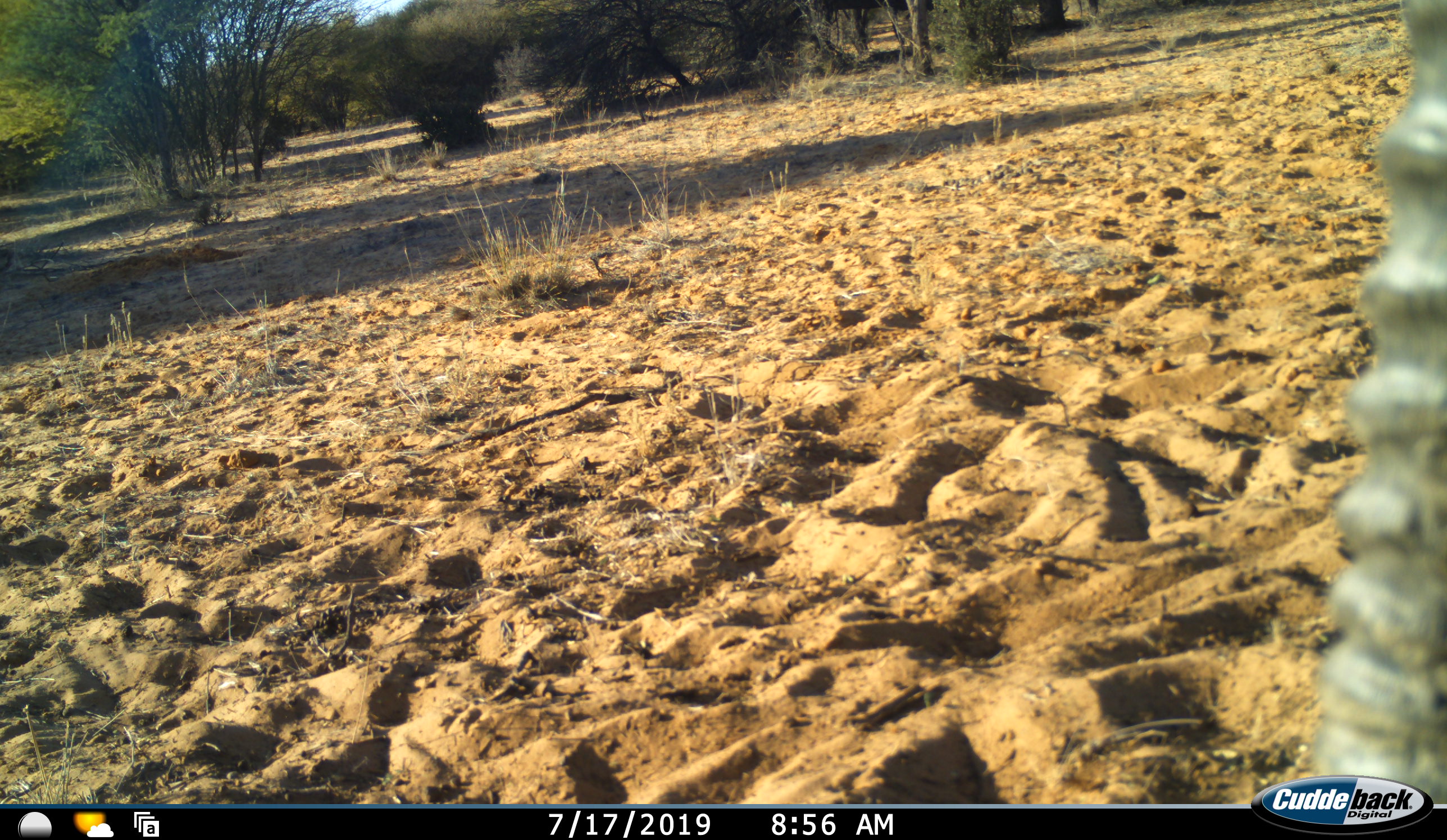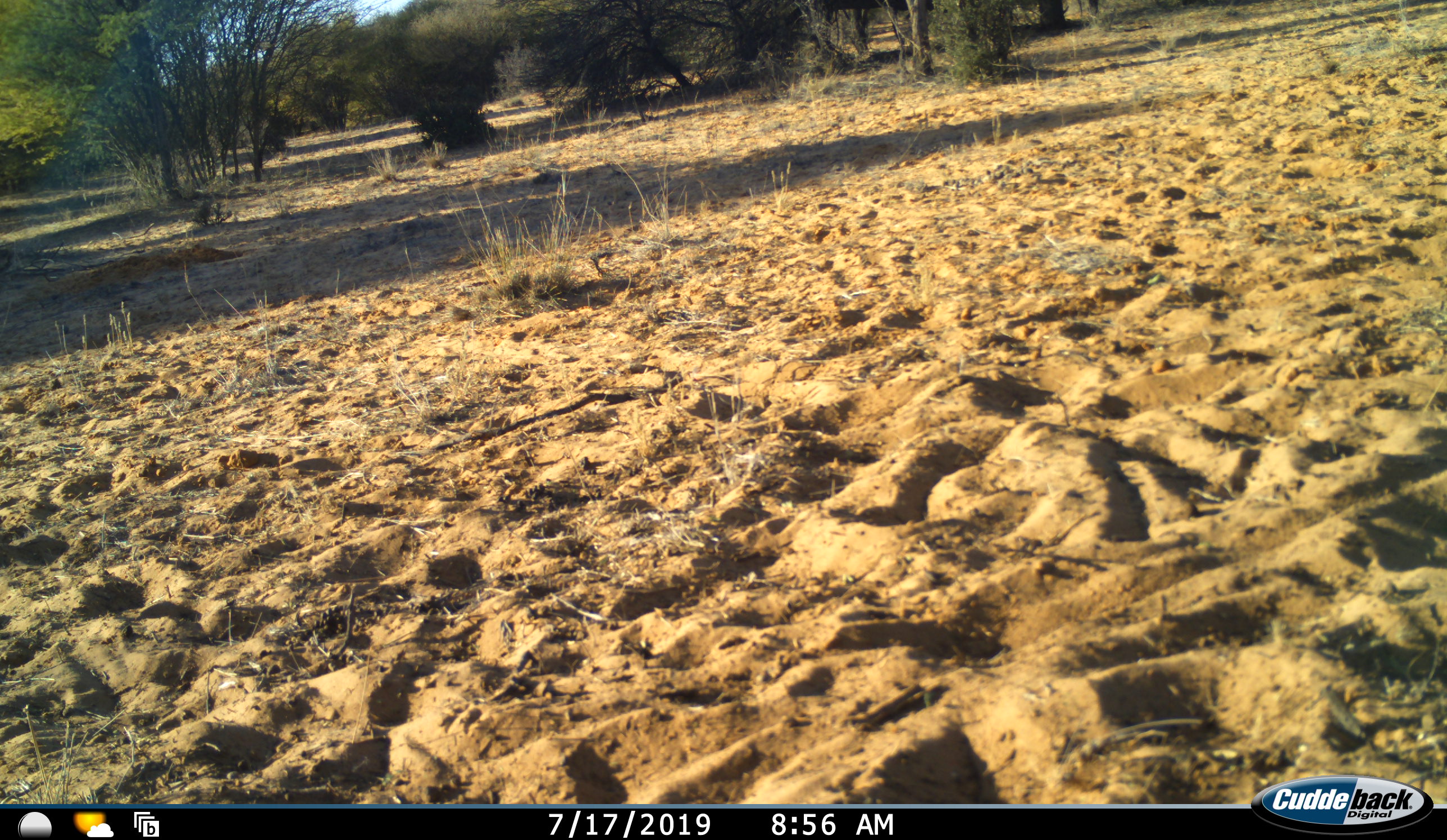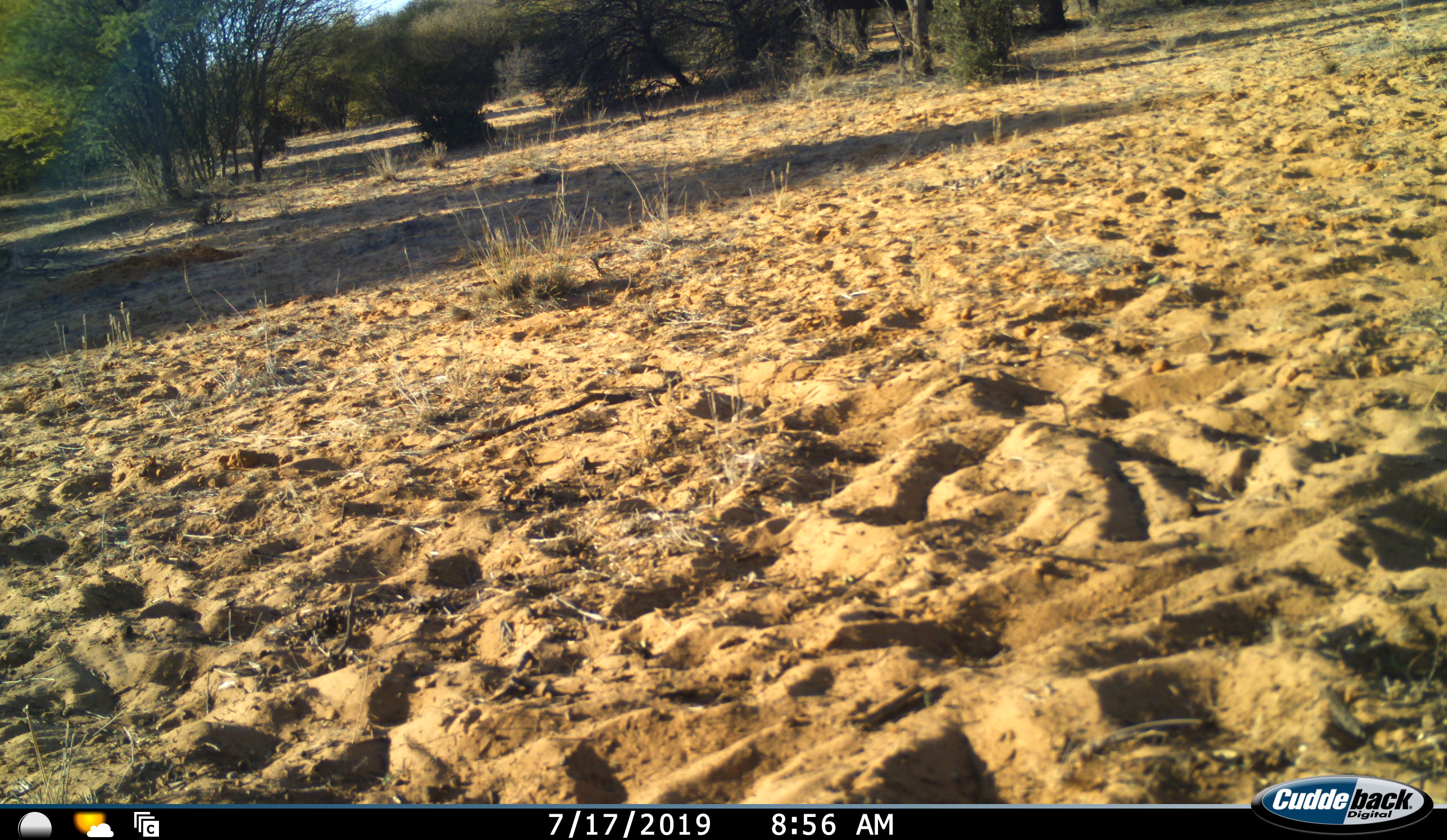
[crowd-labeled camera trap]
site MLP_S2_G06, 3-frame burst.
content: unidentified animal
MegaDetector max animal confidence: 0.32